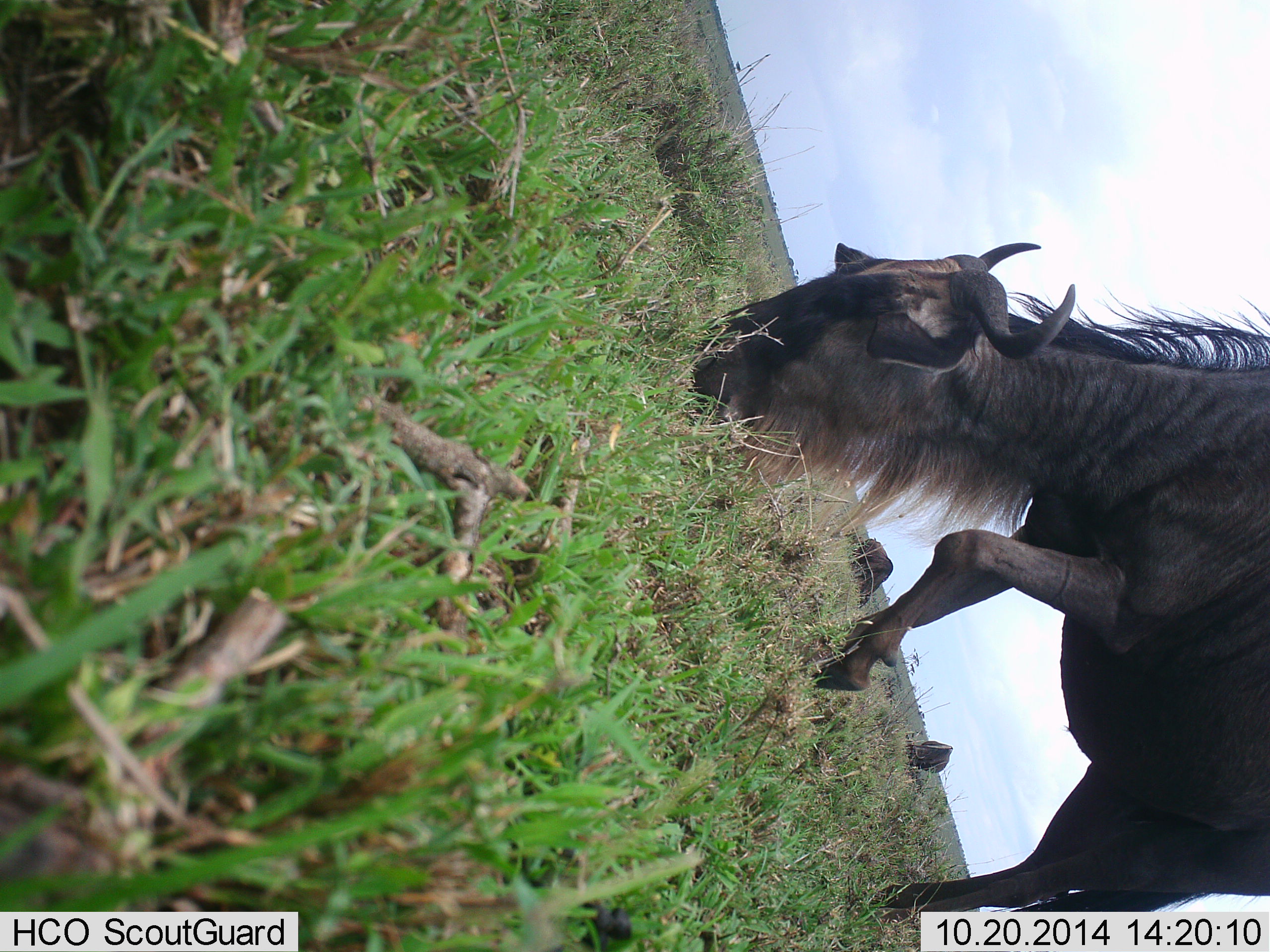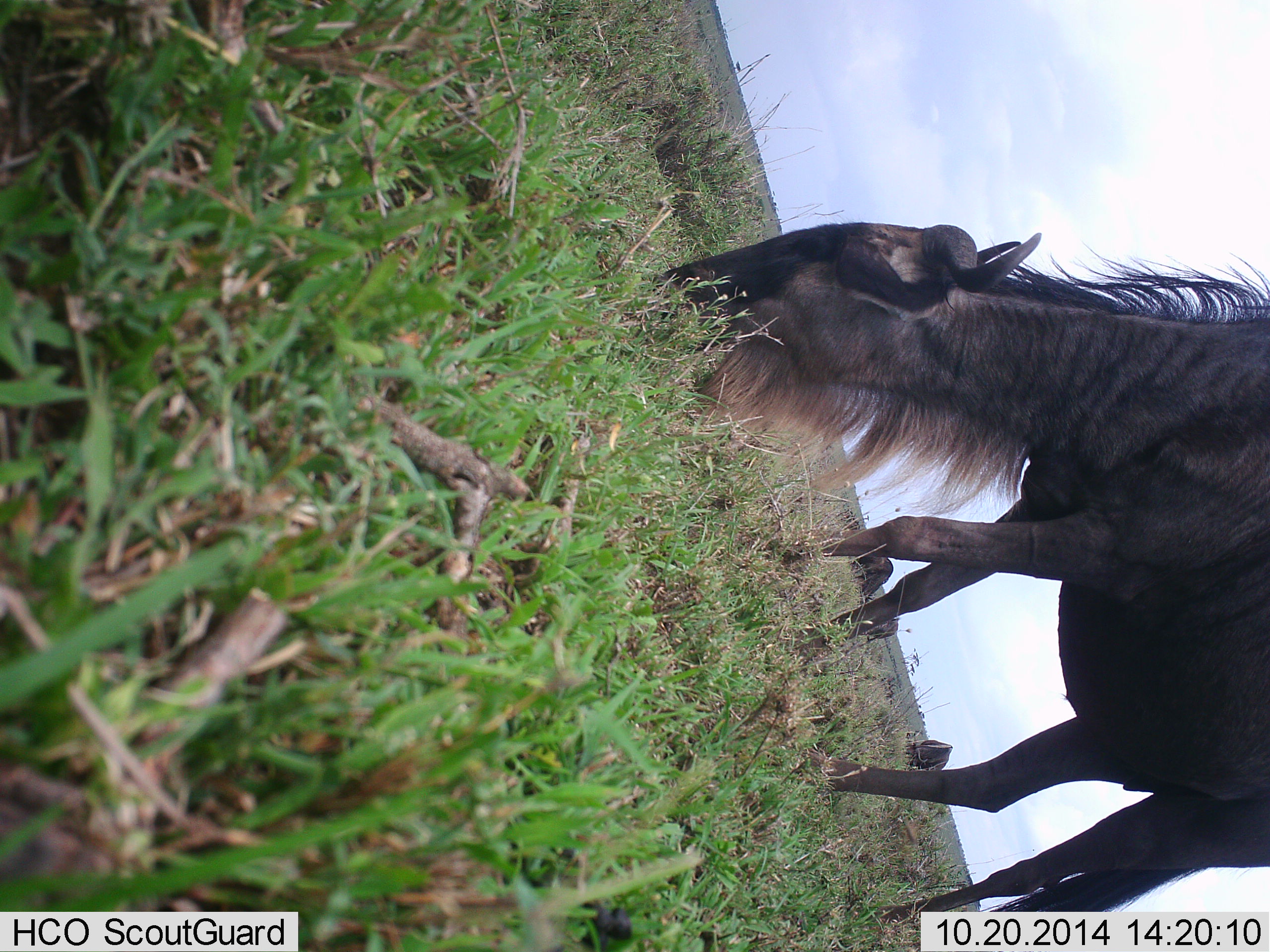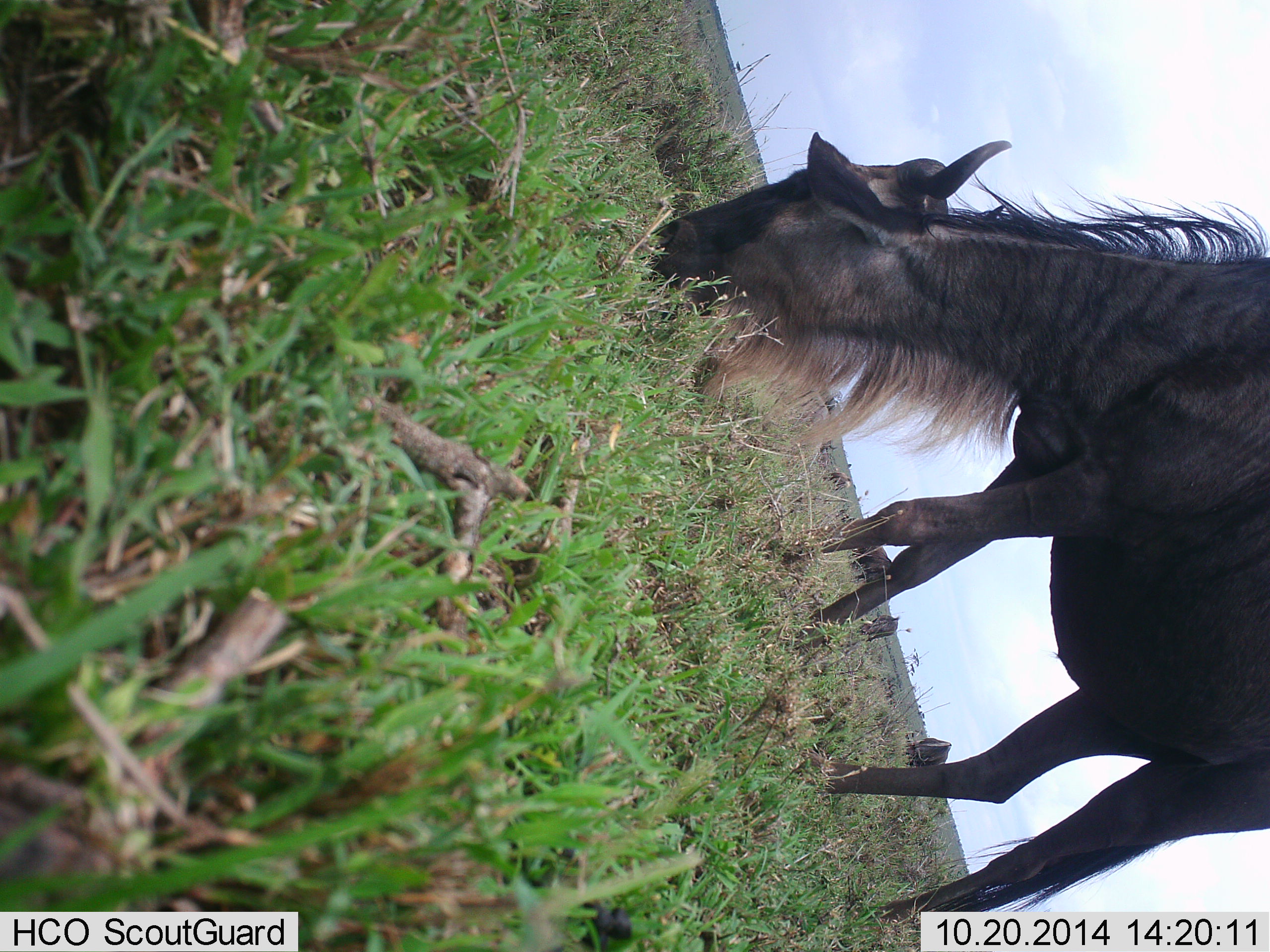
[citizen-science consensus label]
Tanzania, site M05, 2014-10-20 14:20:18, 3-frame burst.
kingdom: Animalia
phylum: Chordata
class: Mammalia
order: Artiodactyla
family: Bovidae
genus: Connochaetes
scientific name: Connochaetes taurinus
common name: blue wildebeest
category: wildebeest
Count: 3.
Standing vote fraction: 20%.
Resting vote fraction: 10%.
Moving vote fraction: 30%.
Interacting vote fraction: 0%.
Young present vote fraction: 0%.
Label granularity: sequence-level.